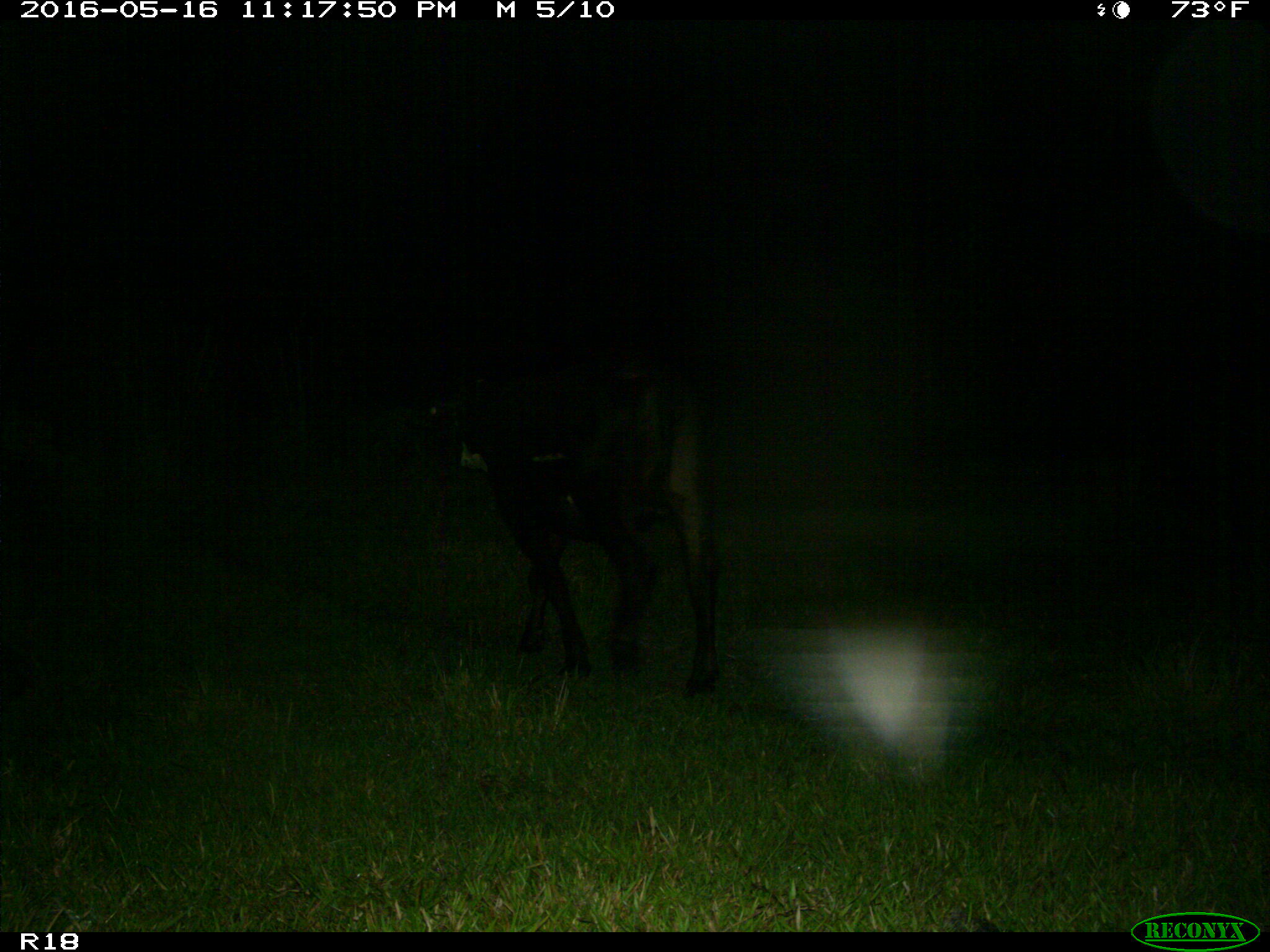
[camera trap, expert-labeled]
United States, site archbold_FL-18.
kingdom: Animalia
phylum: Chordata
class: Mammalia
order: Artiodactyla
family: Bovidae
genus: Bos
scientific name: Bos taurus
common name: domestic cow